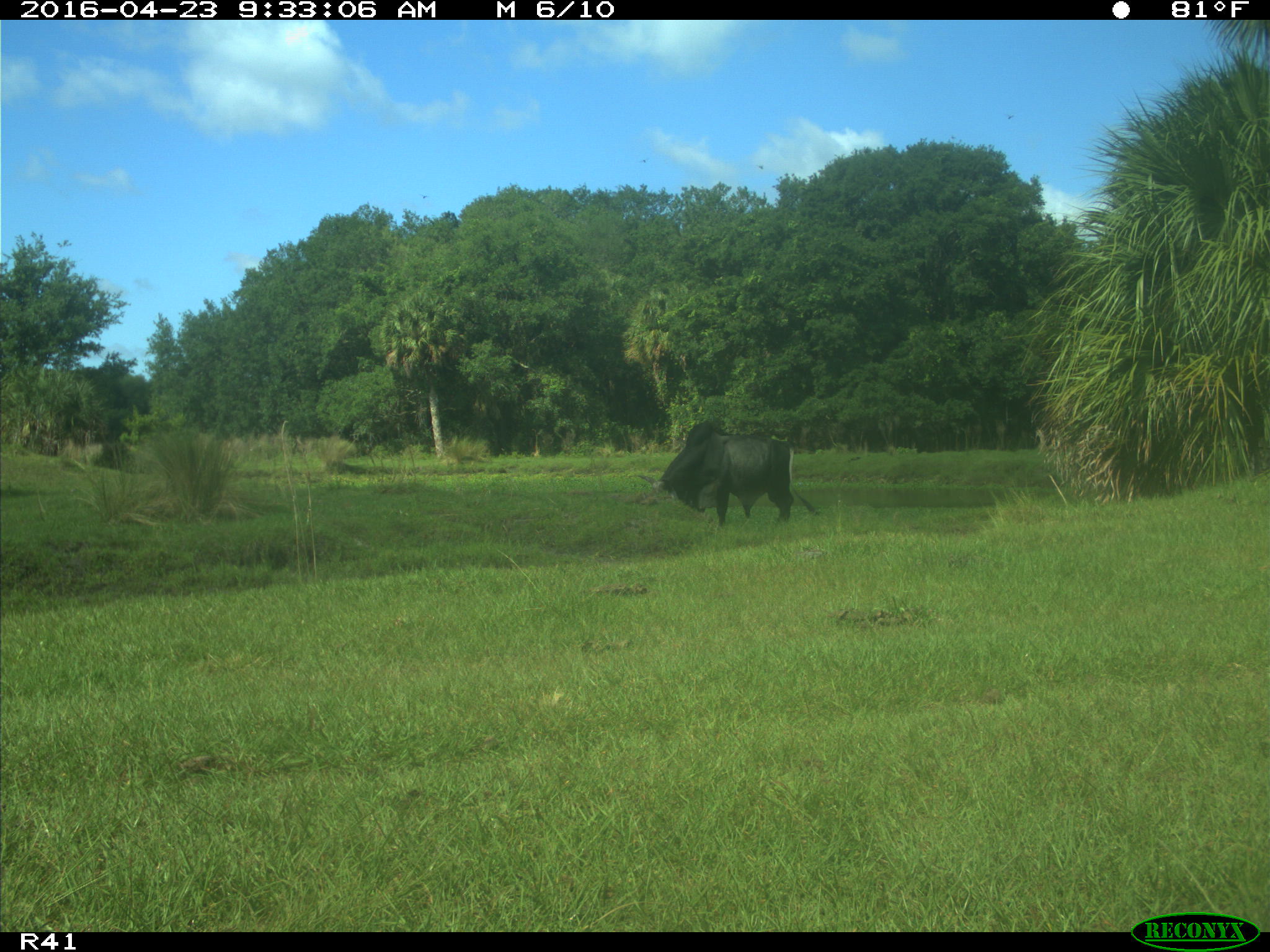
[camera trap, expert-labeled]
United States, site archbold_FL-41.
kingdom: Animalia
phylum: Chordata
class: Mammalia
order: Artiodactyla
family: Bovidae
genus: Bos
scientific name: Bos taurus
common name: domestic cow